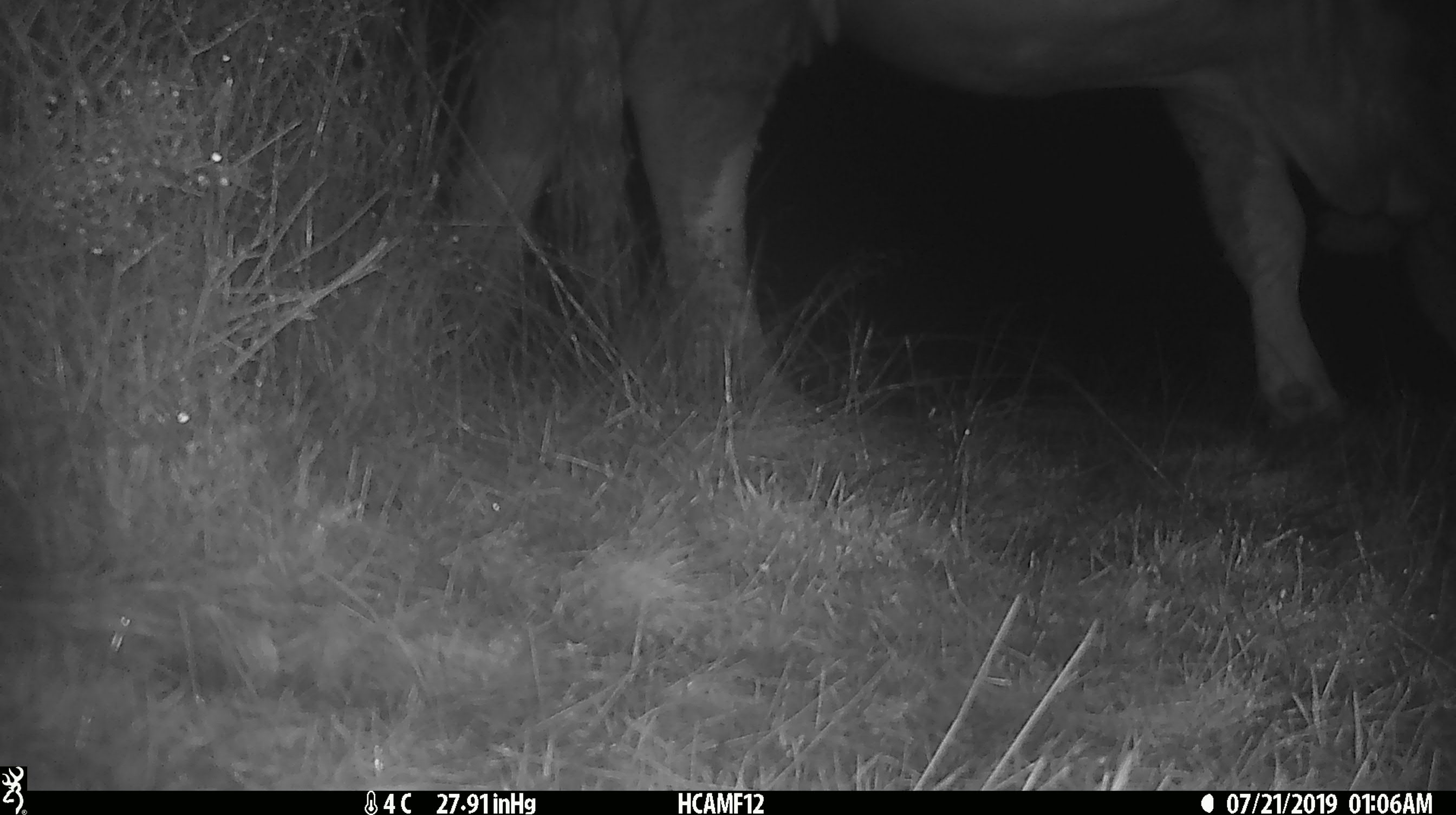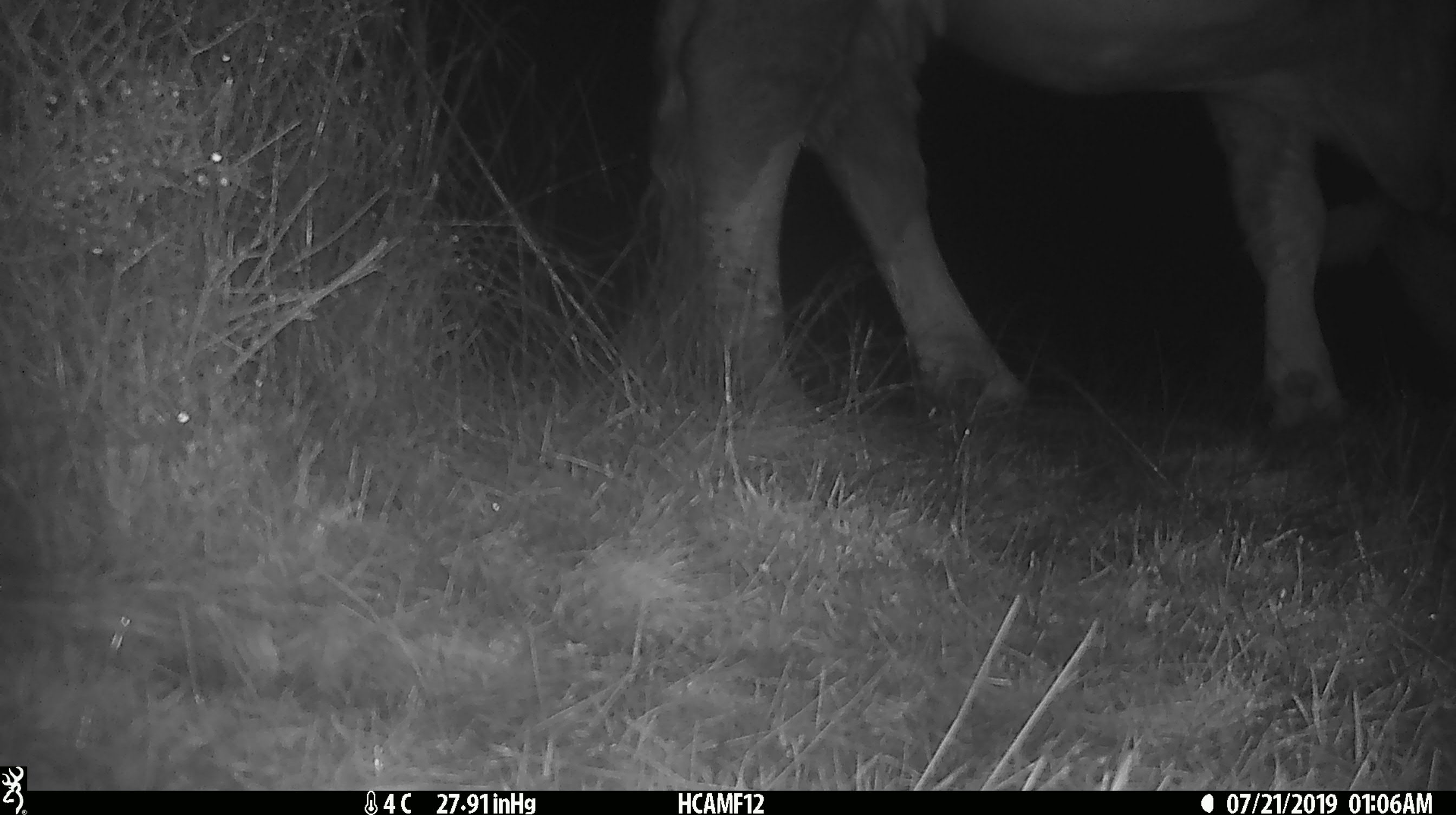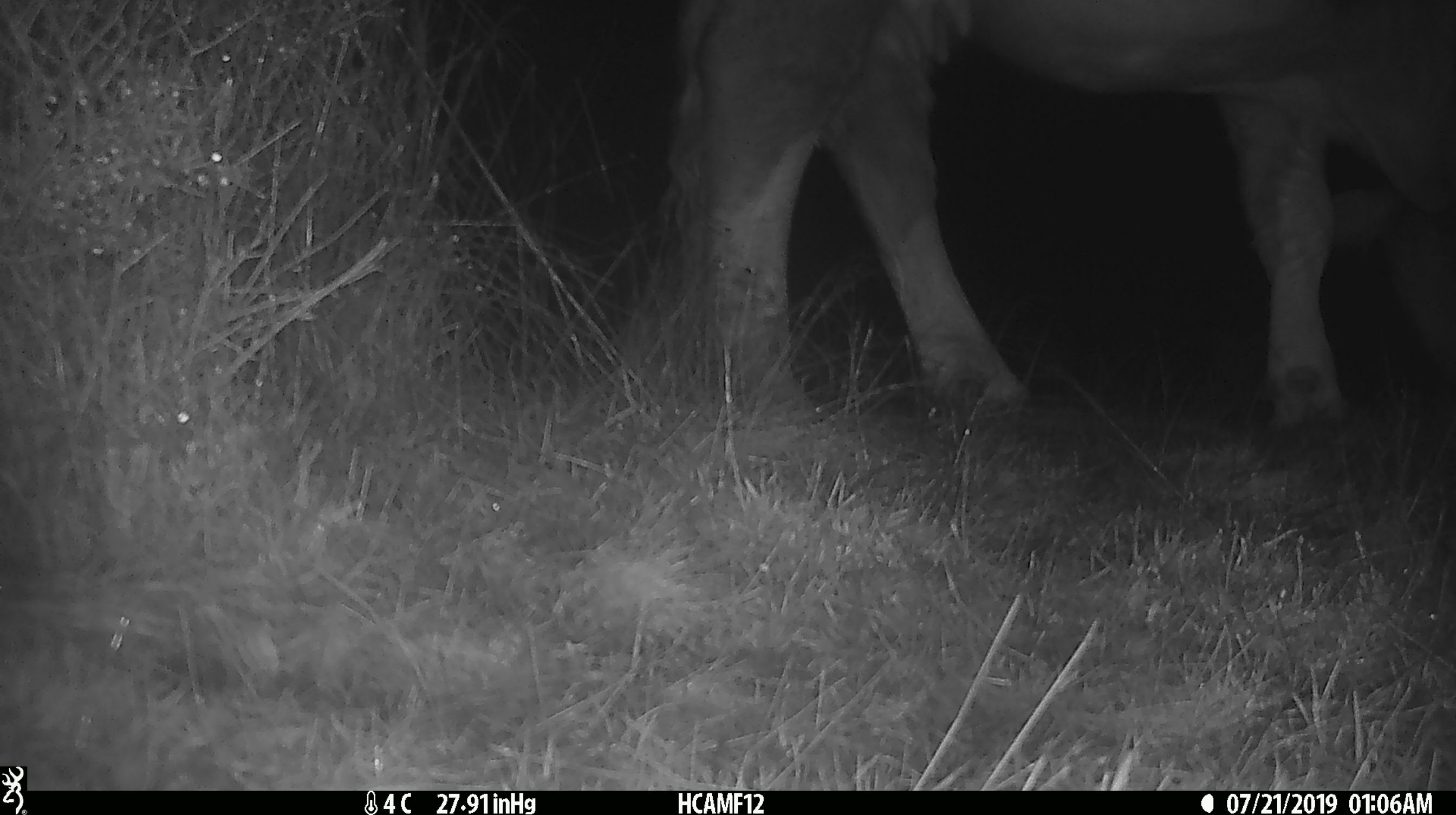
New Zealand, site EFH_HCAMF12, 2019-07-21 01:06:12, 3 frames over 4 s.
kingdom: Animalia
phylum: Chordata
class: Mammalia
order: Artiodactyla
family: Bovidae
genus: Bos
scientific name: Bos taurus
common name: domestic cow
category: cow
Cow (domestic cow) (Bos taurus).